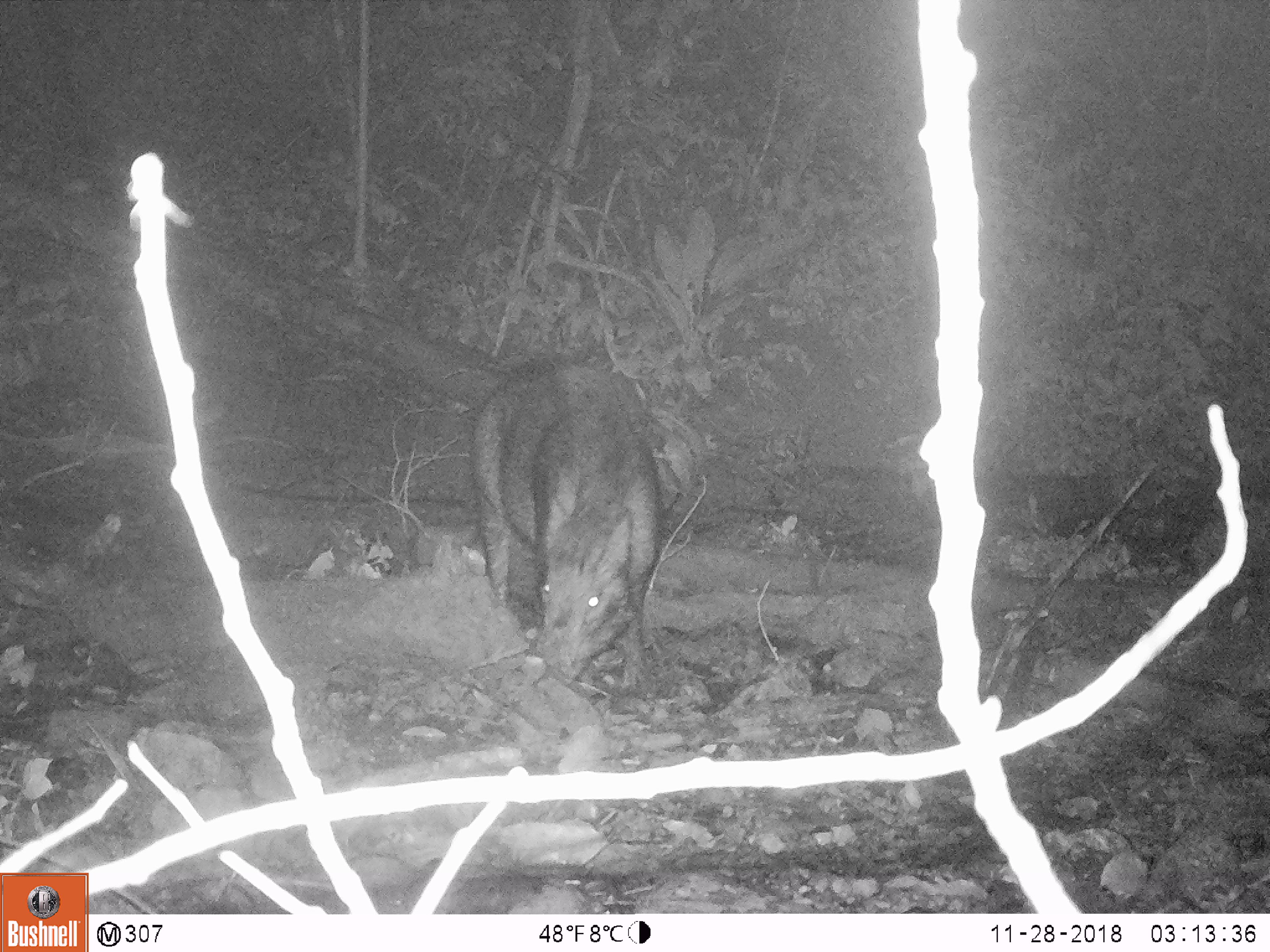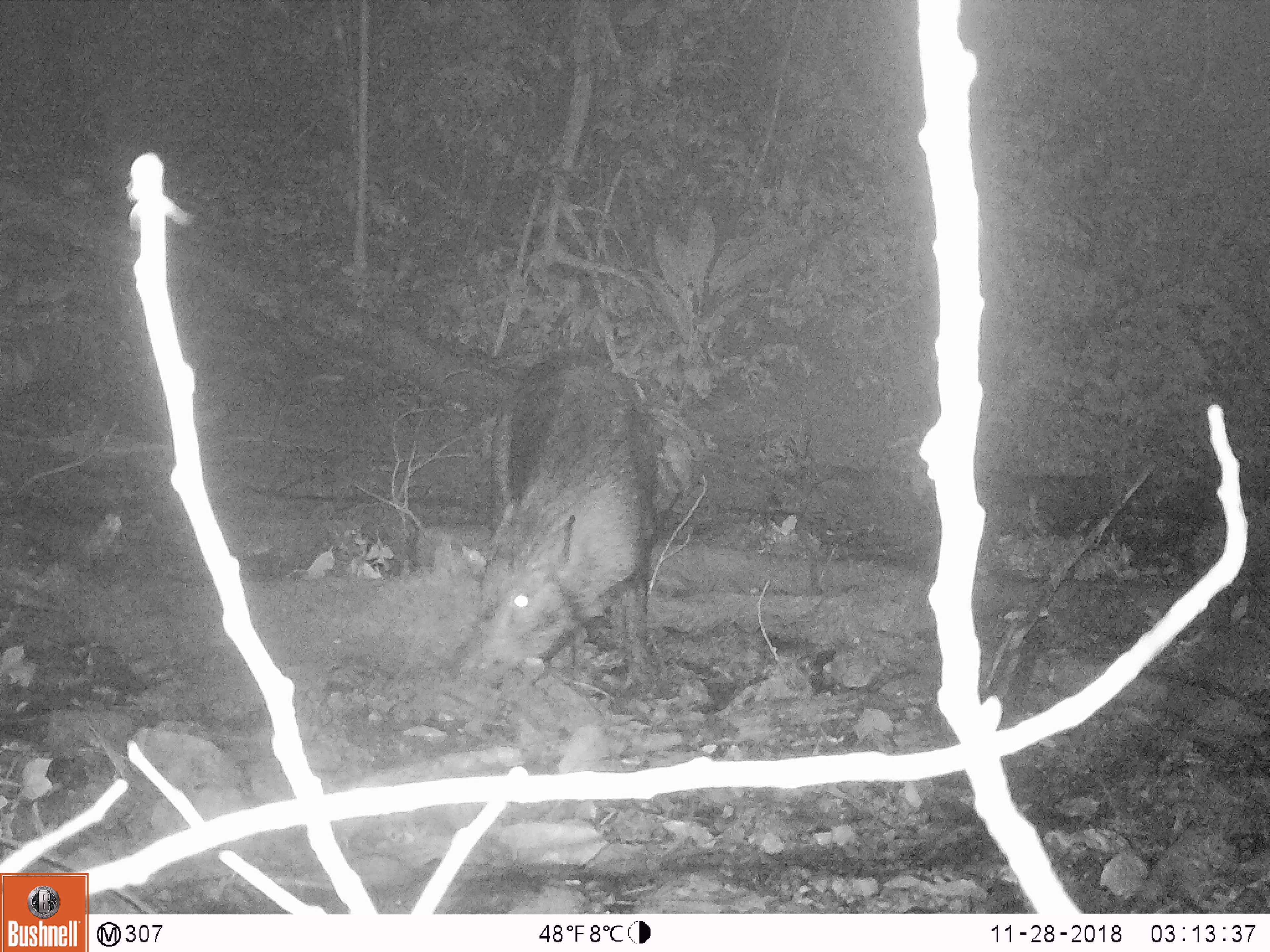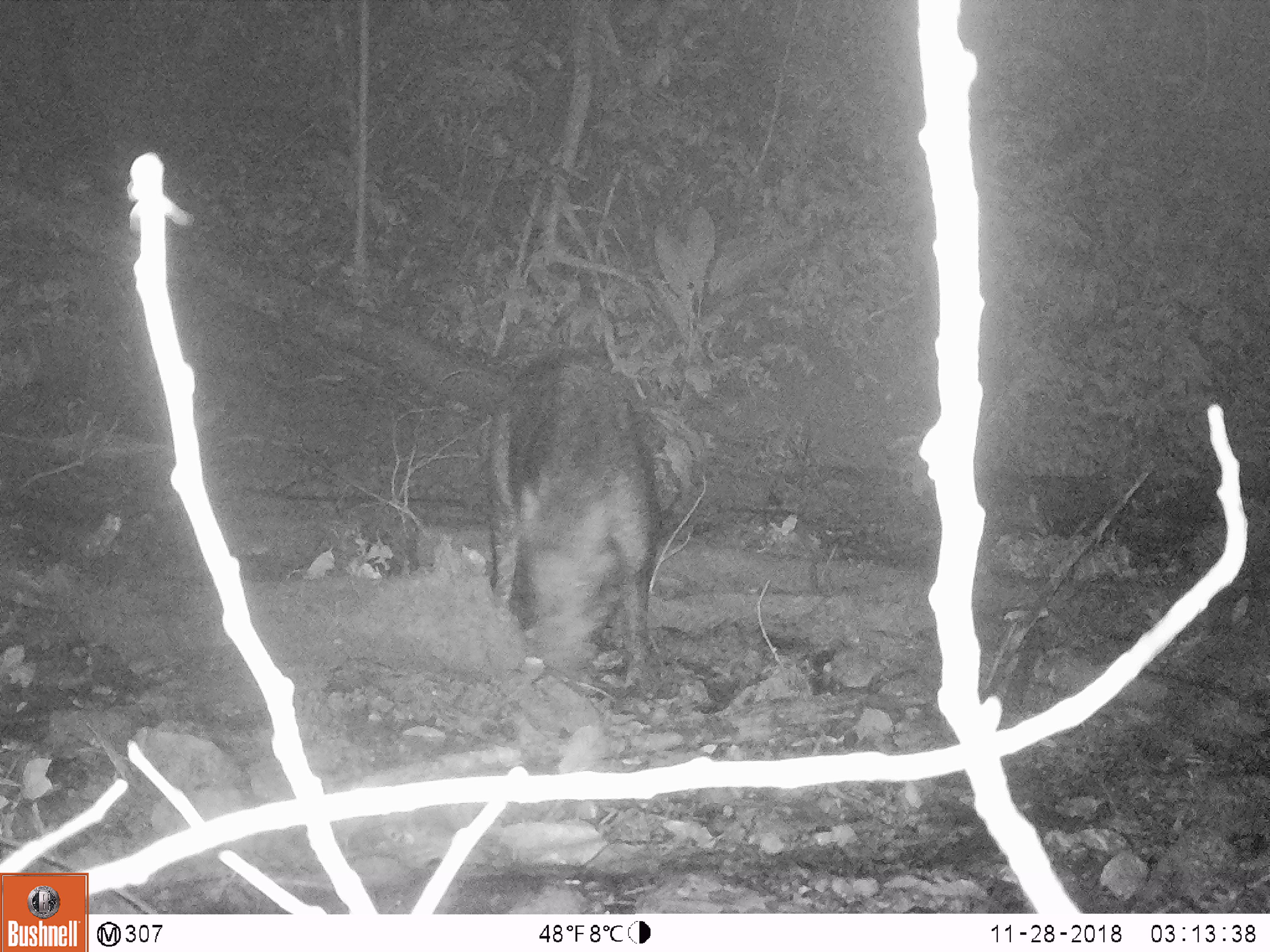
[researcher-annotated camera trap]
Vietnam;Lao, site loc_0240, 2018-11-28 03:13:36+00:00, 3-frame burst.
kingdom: Animalia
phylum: Chordata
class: Mammalia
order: Artiodactyla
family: Suidae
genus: Sus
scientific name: Sus scrofa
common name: eurasian wild pig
Eurasian wild pig (Sus scrofa). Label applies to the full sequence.